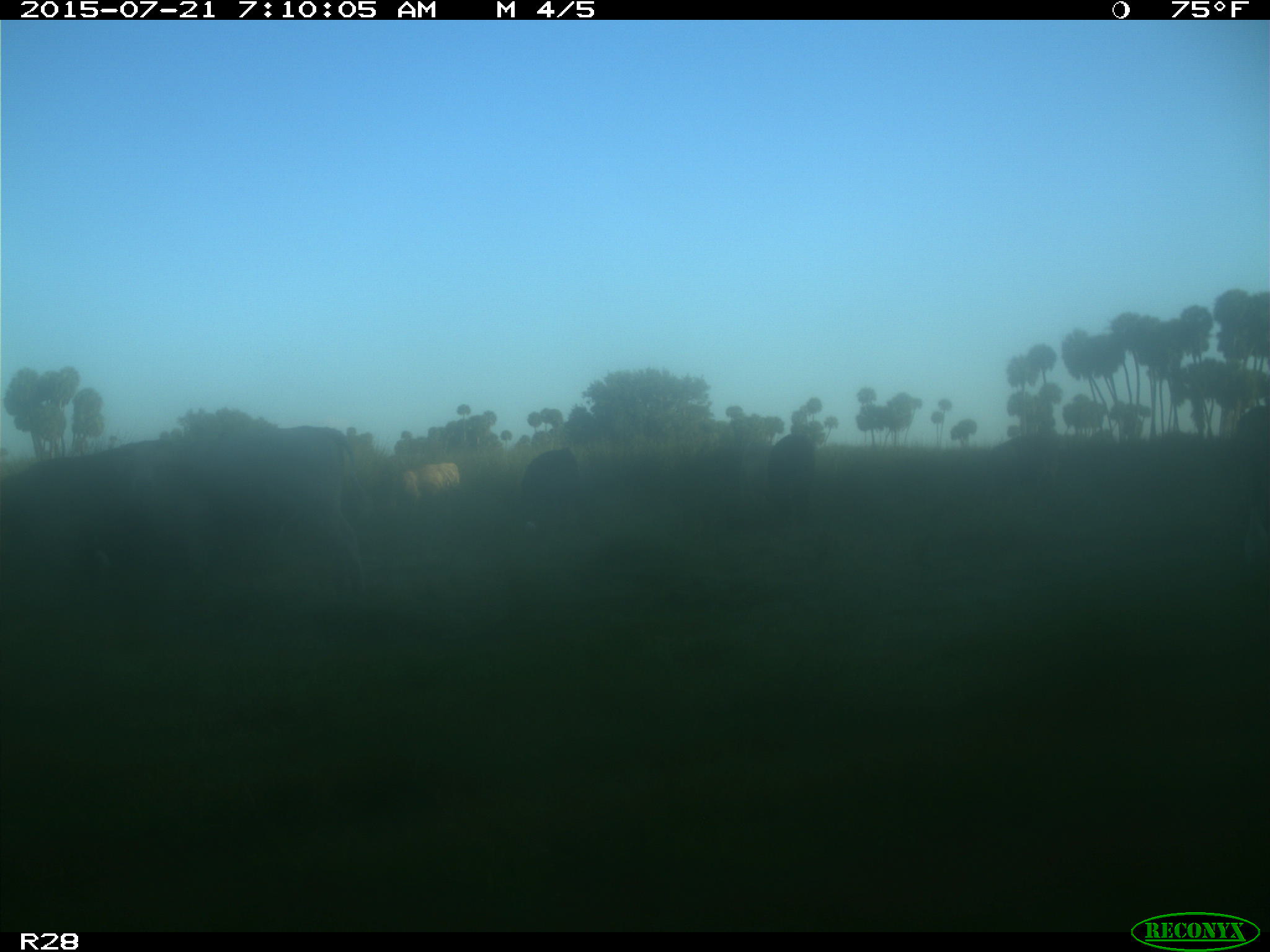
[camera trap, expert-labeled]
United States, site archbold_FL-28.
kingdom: Animalia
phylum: Chordata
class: Mammalia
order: Artiodactyla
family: Bovidae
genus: Bos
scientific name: Bos taurus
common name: domestic cow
Bos taurus (domestic cow).